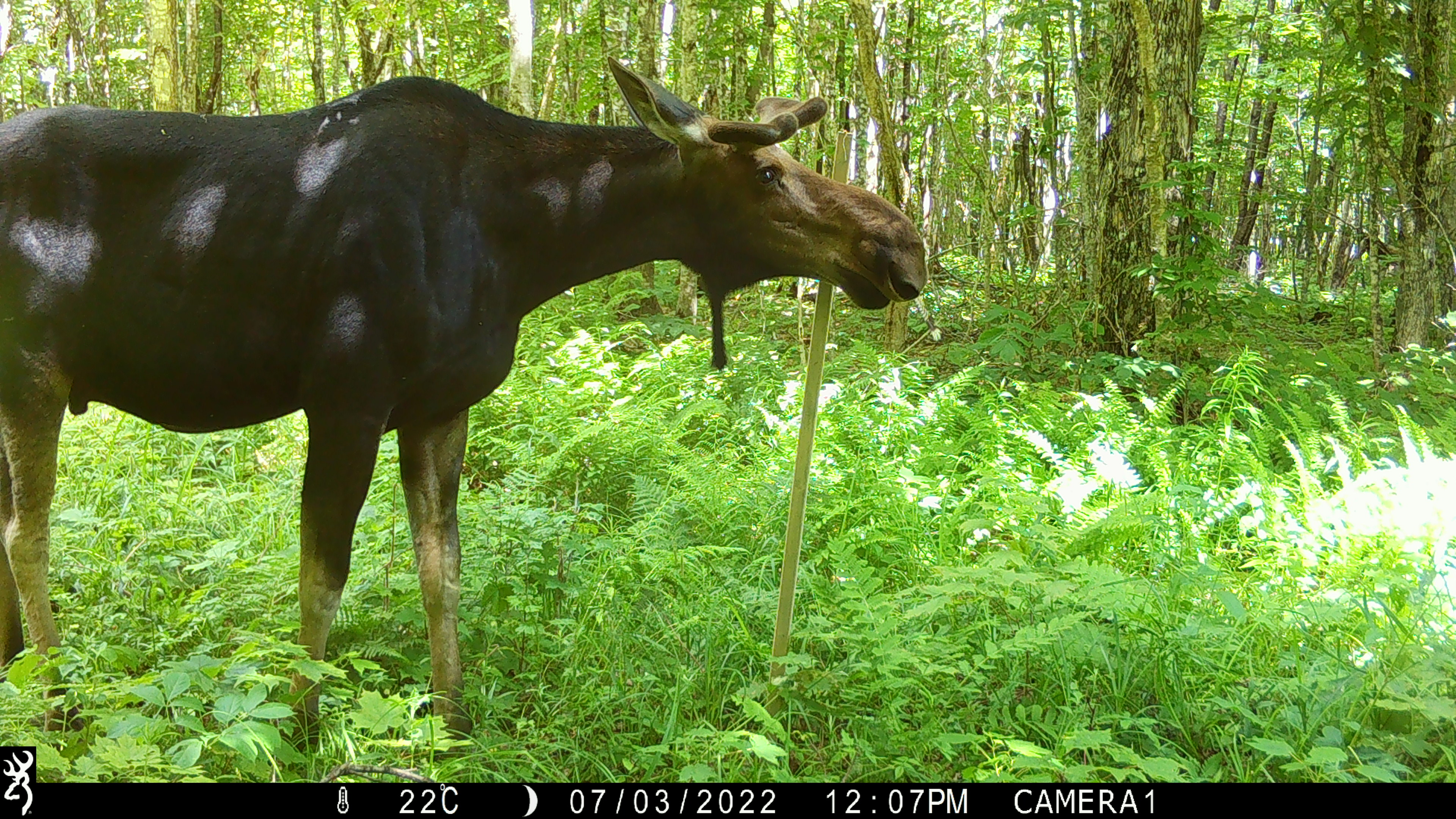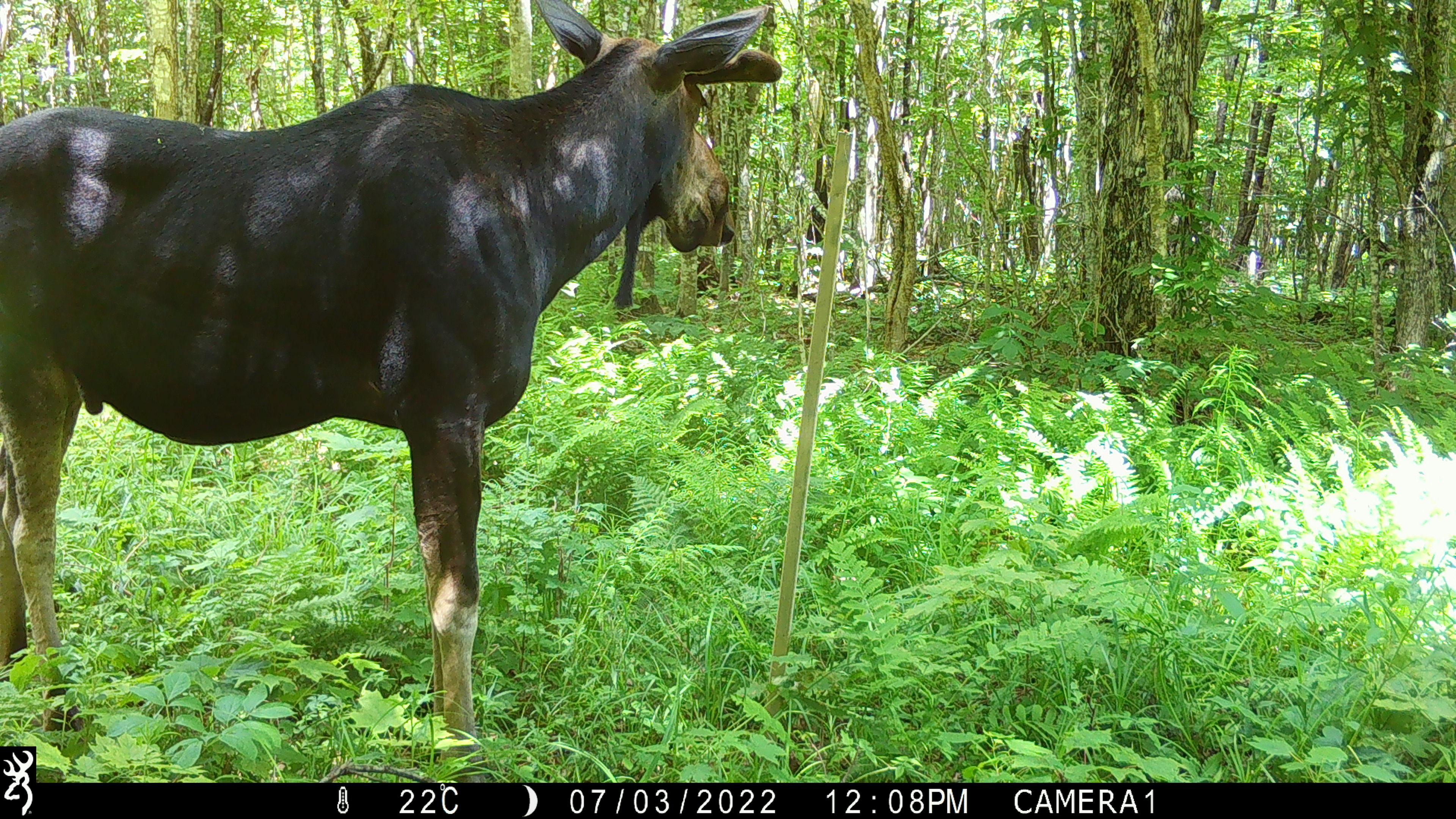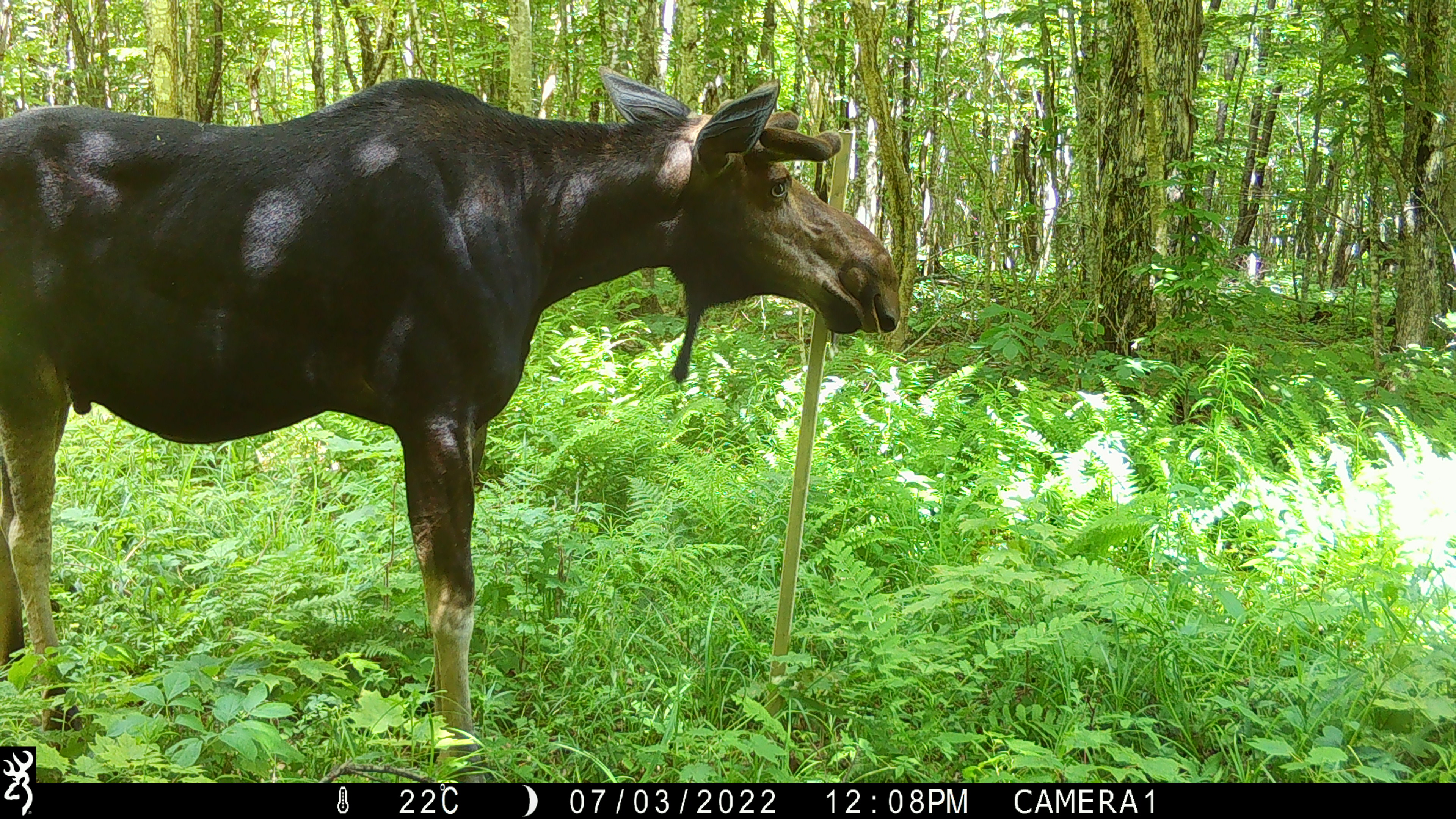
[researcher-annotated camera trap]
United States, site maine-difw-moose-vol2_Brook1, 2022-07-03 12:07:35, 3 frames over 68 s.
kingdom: Animalia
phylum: Chordata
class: Mammalia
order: Artiodactyla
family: Cervidae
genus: Alces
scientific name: Alces alces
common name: moose